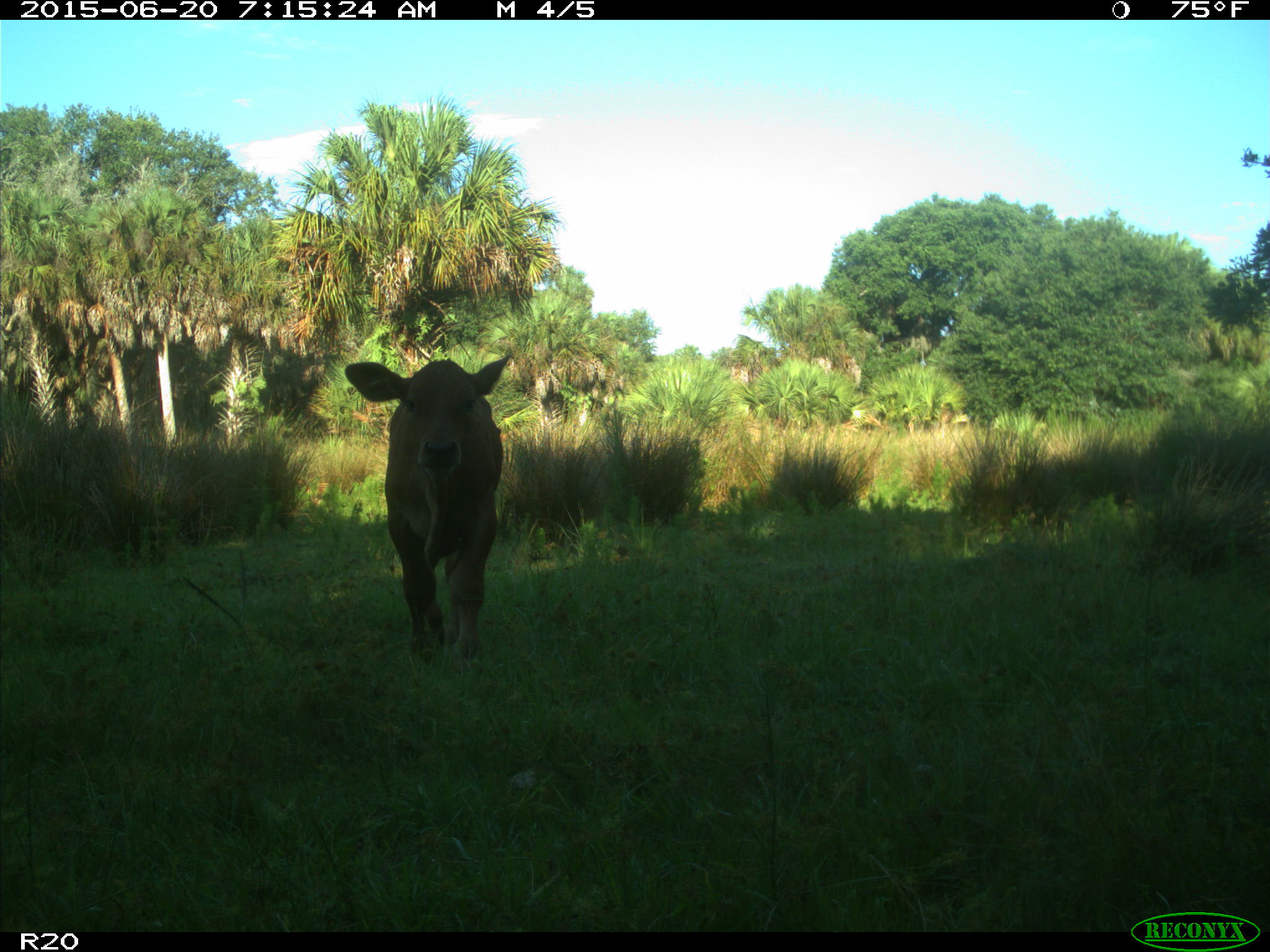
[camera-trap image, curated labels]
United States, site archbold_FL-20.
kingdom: Animalia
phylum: Chordata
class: Mammalia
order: Artiodactyla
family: Bovidae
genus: Bos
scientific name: Bos taurus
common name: domestic cow